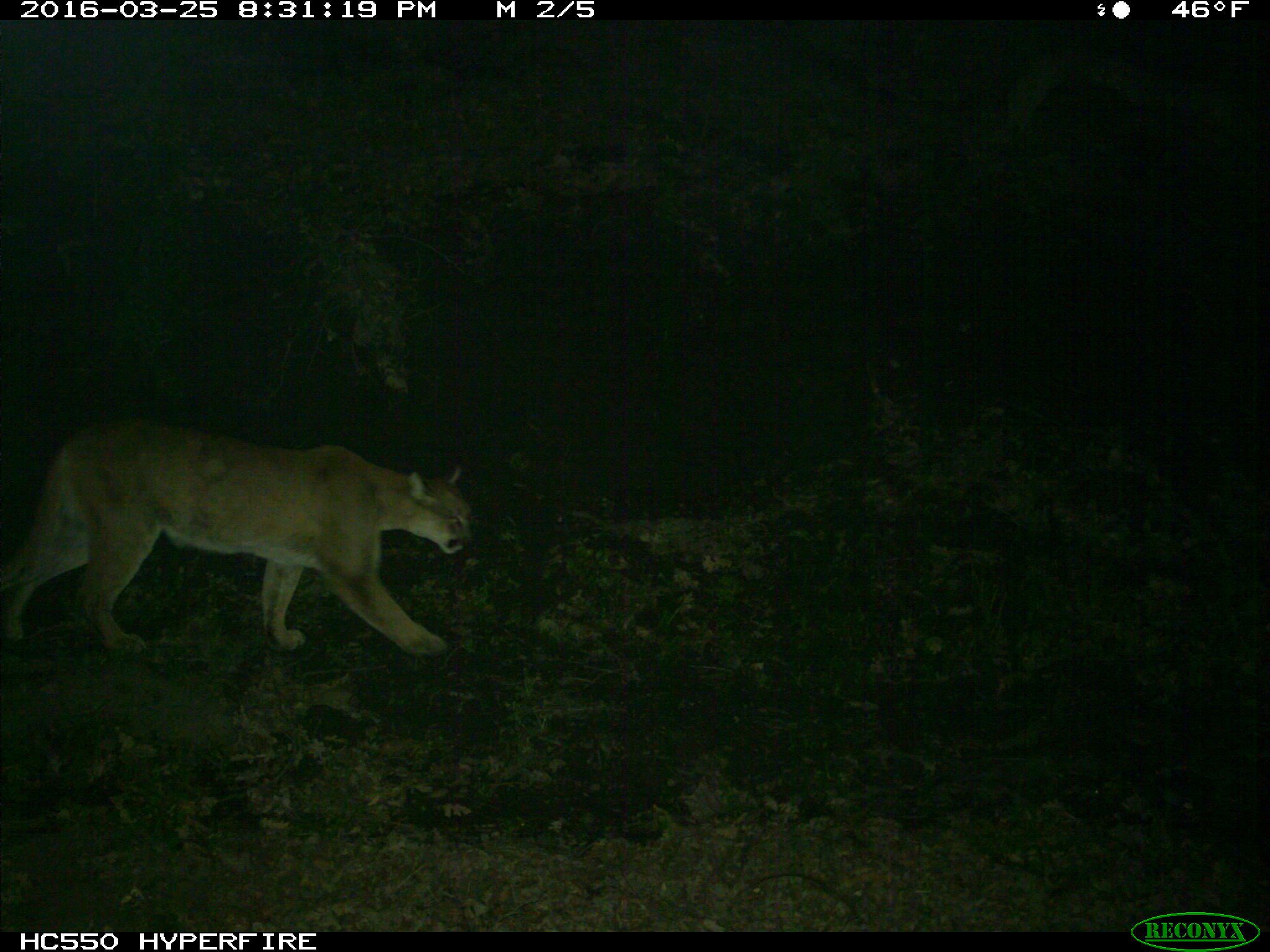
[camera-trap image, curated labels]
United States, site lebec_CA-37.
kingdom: Animalia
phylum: Chordata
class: Mammalia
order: Carnivora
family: Felidae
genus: Puma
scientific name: Puma concolor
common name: mountain lion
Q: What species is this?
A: Puma concolor (mountain lion).